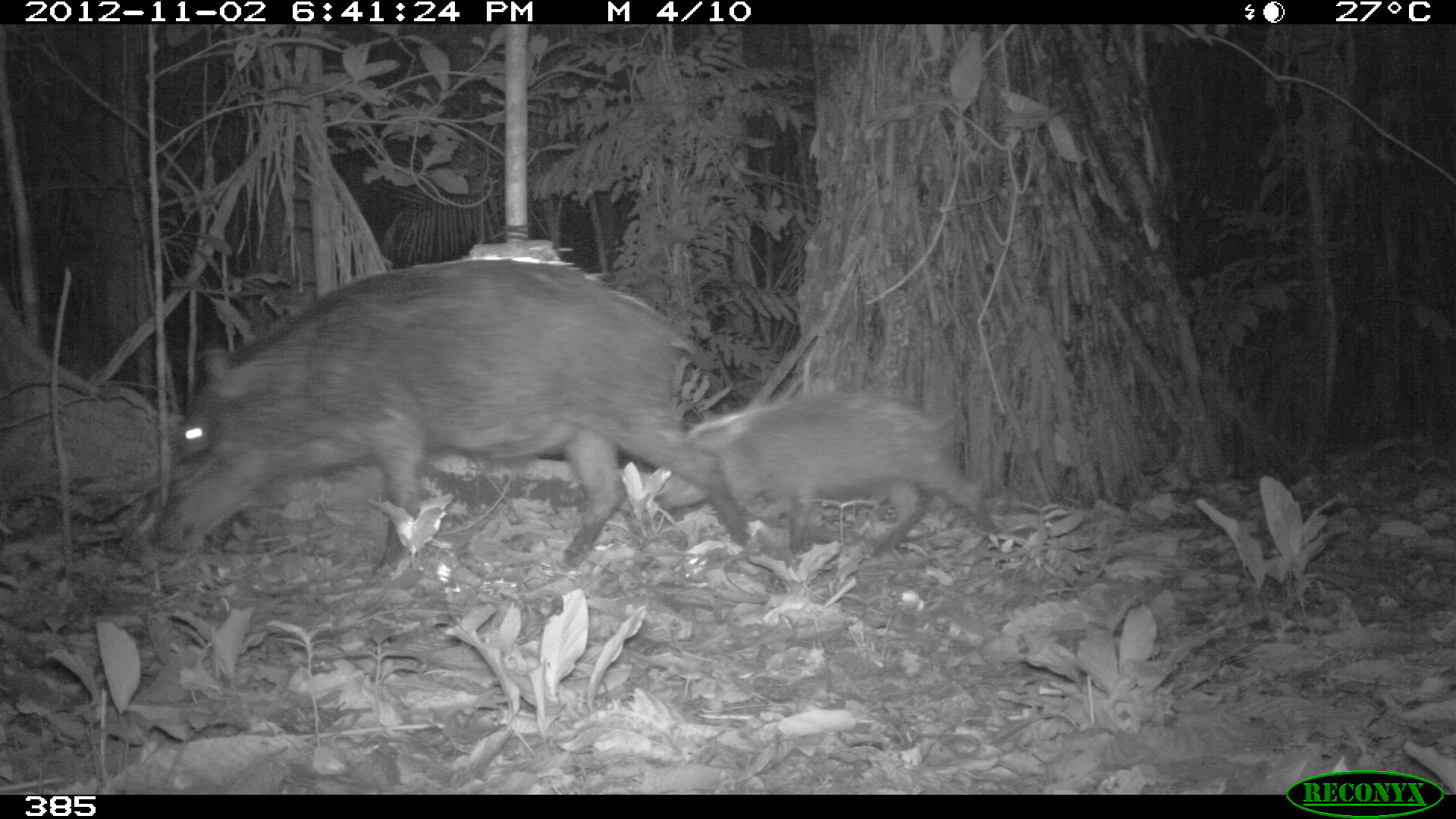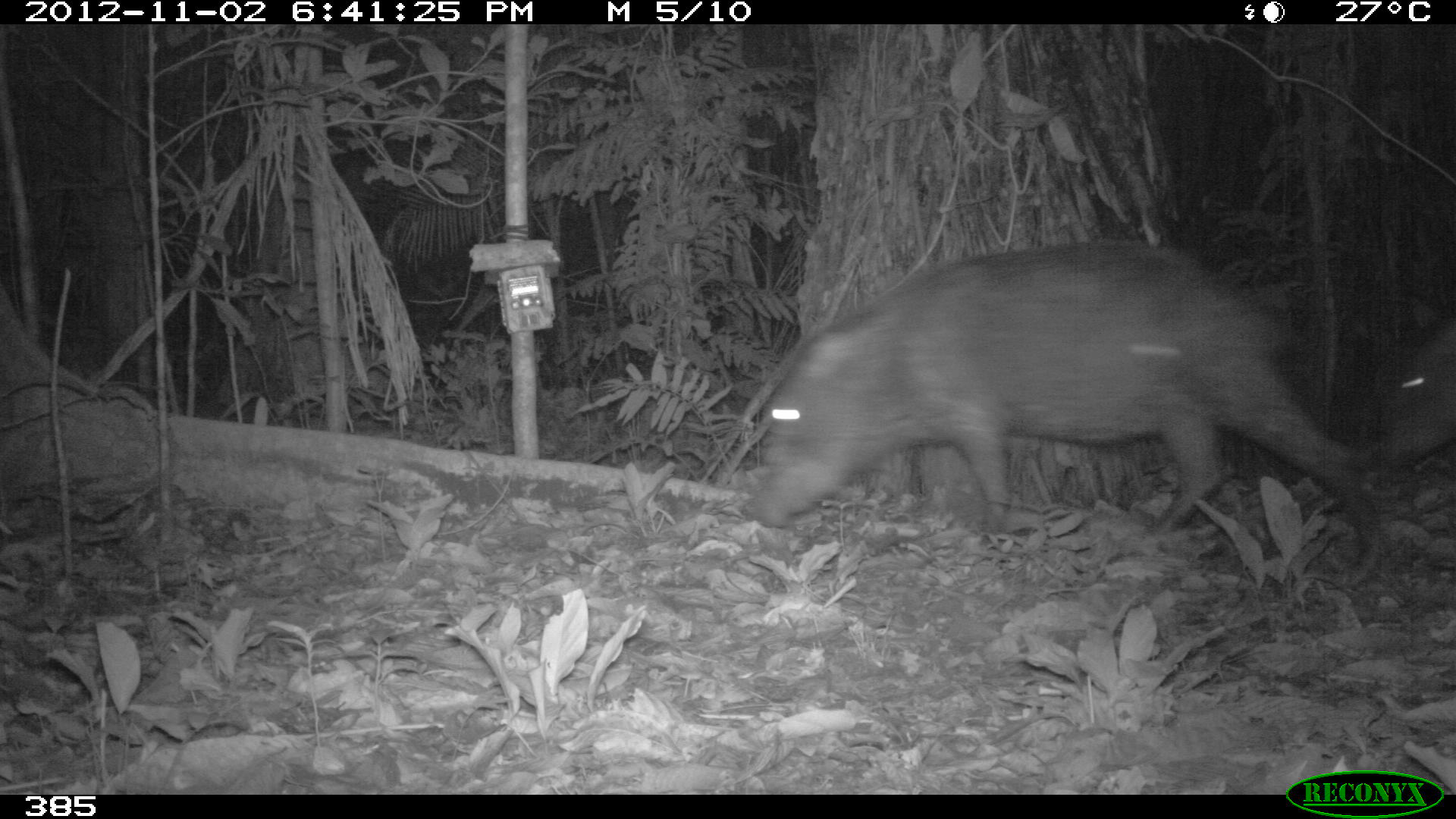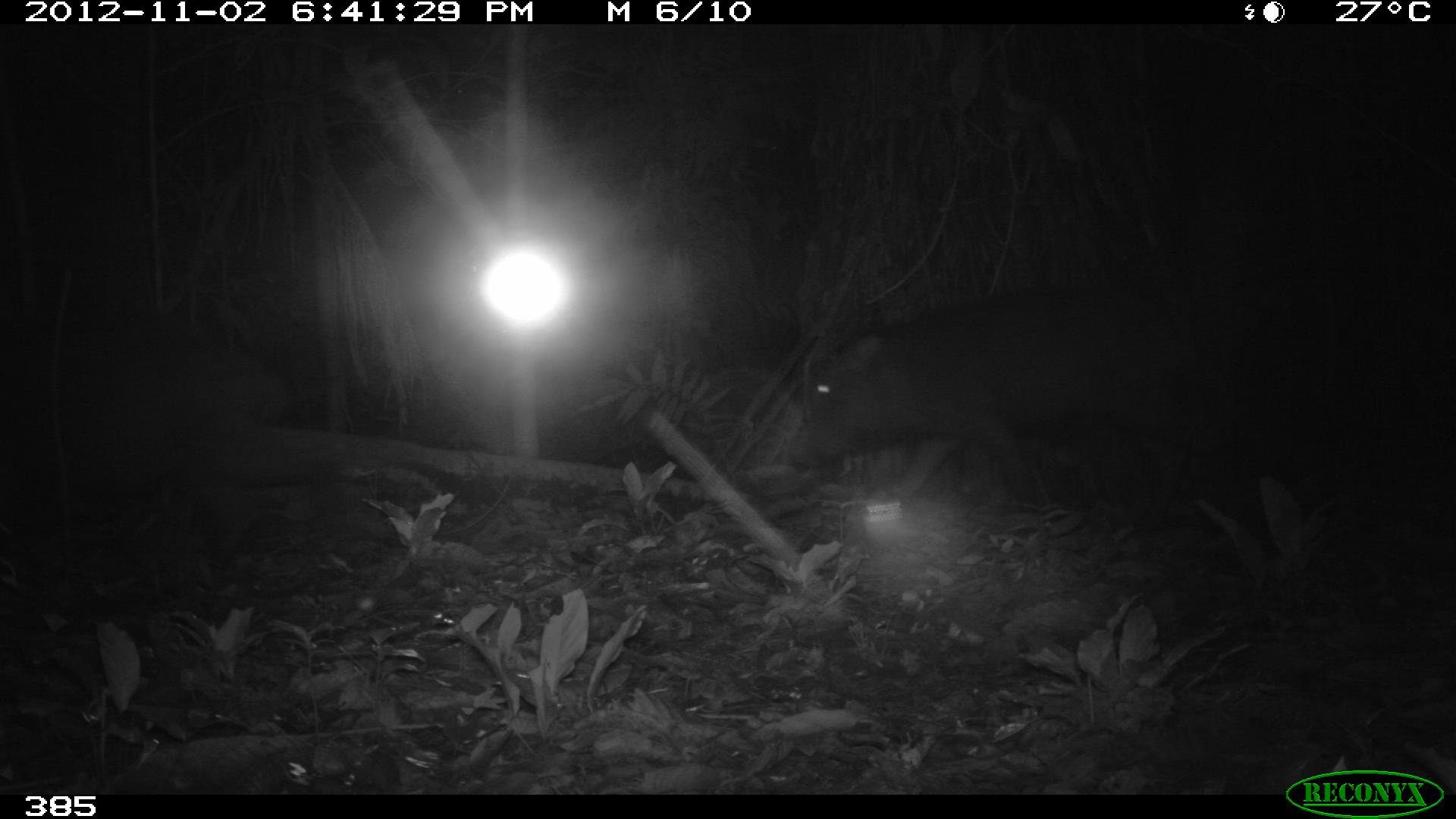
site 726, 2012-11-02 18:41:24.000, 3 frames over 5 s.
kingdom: Animalia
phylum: Chordata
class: Mammalia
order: Artiodactyla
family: Tayassuidae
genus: Tayassu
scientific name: Tayassu pecari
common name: white-lipped peccary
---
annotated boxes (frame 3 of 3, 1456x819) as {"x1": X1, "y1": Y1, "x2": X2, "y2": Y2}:
tayassu pecari: {"x1": 783, "y1": 282, "x2": 1260, "y2": 532}; {"x1": 0, "y1": 310, "x2": 350, "y2": 573}